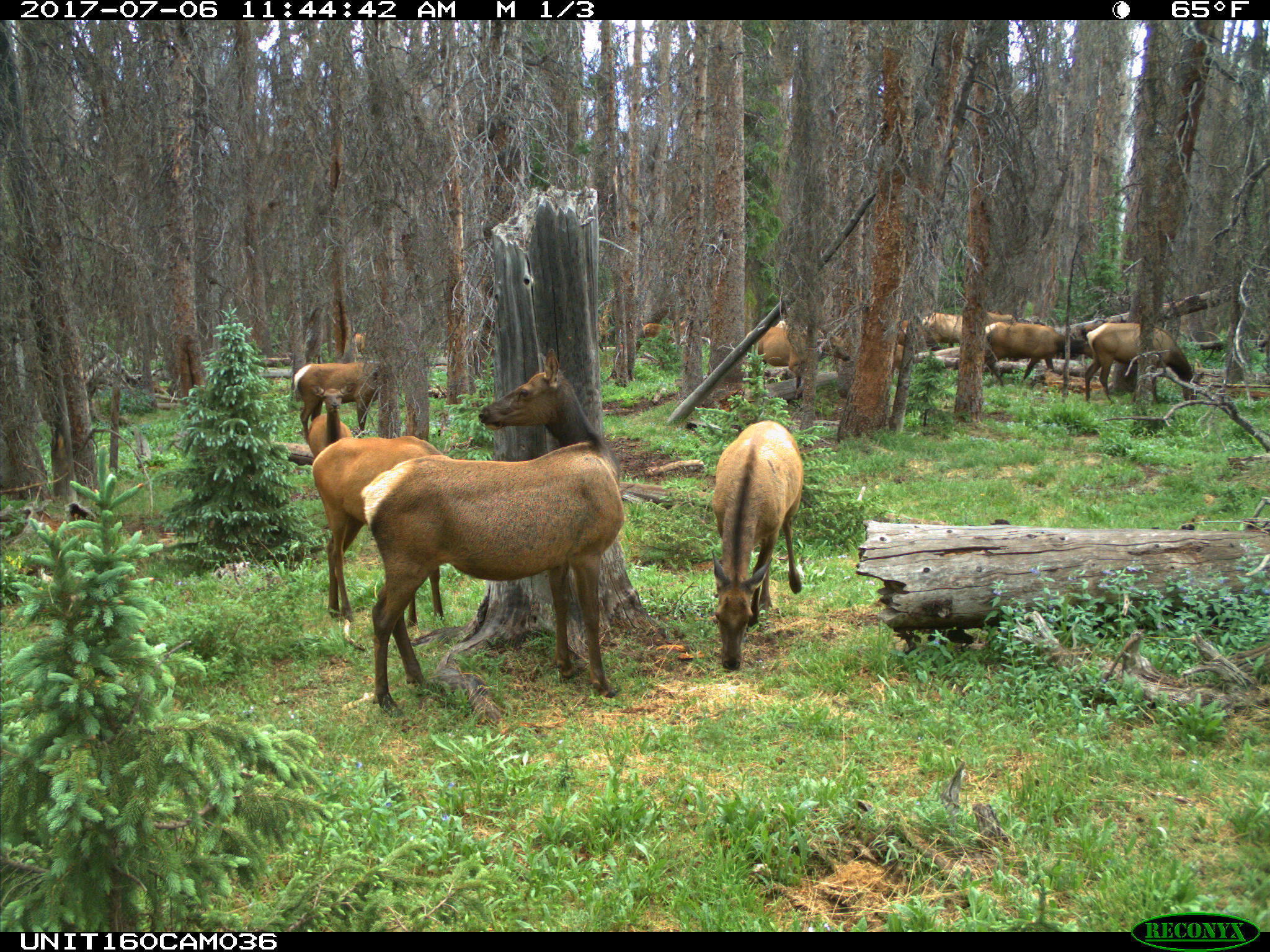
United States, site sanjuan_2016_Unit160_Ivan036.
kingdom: Animalia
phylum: Chordata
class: Mammalia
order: Artiodactyla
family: Cervidae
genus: Cervus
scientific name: Cervus elaphus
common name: red deer